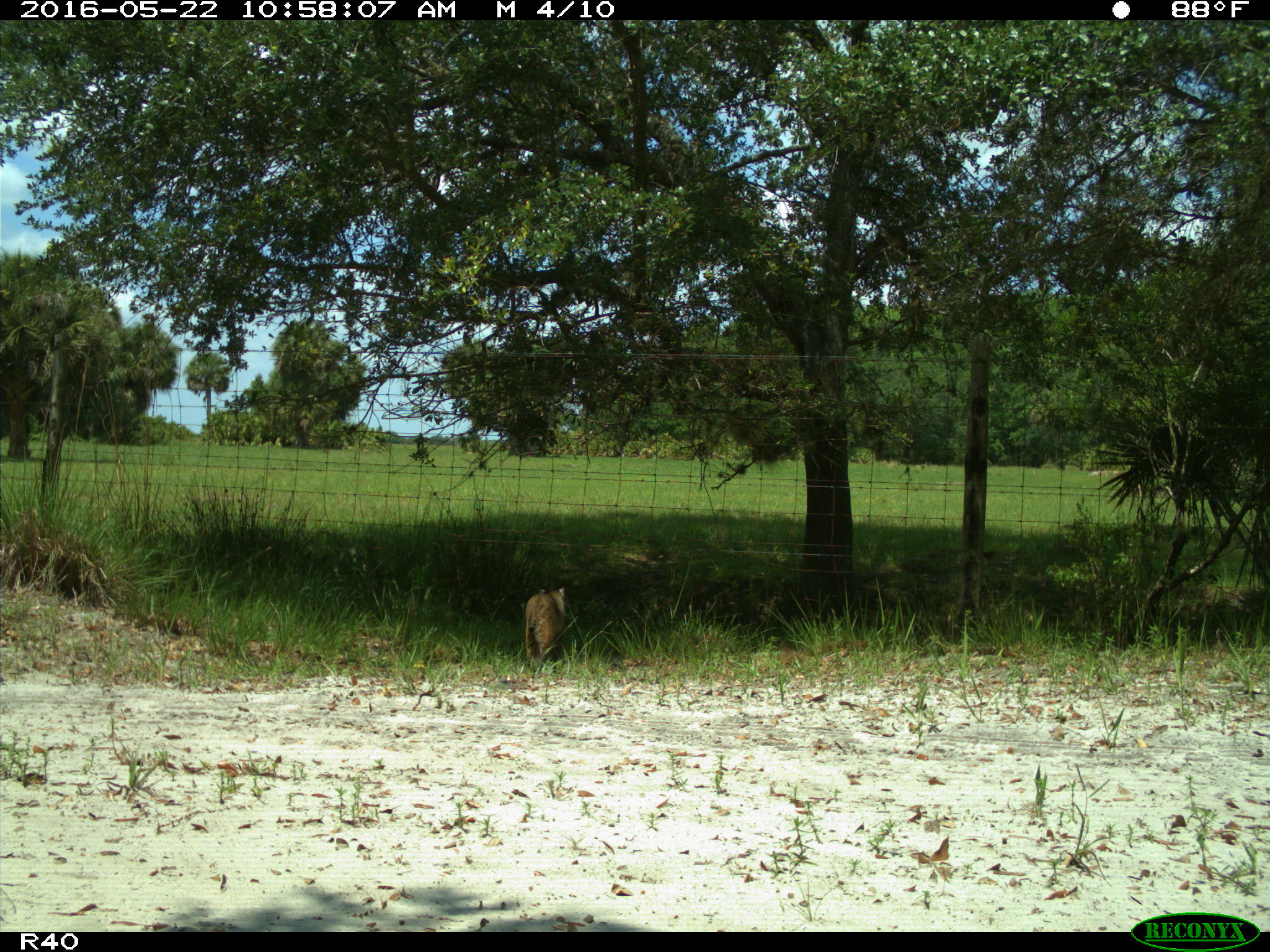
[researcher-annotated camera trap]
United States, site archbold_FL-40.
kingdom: Animalia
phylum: Chordata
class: Mammalia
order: Carnivora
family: Felidae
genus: Lynx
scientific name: Lynx rufus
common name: bobcat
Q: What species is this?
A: Lynx rufus (bobcat).